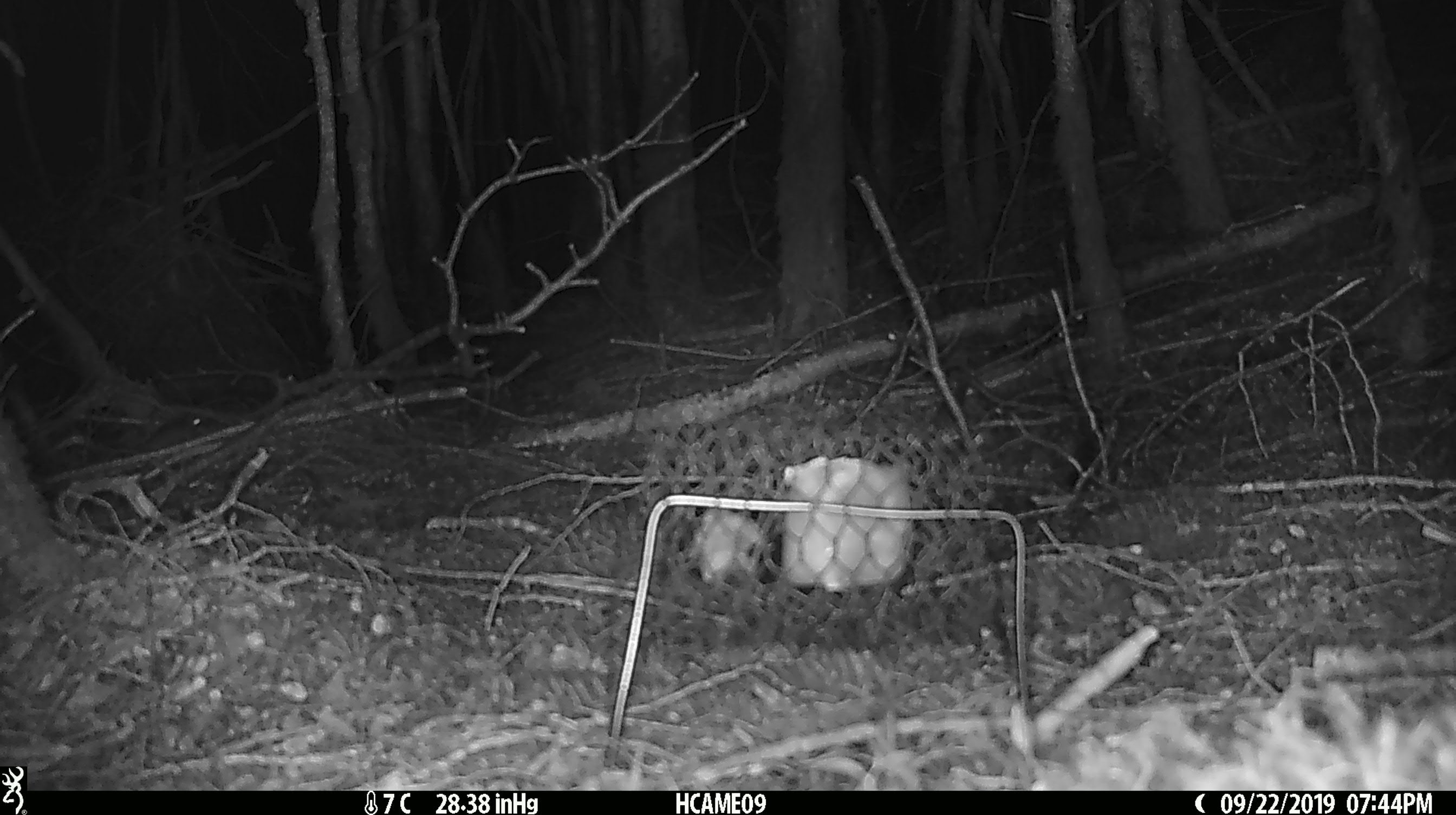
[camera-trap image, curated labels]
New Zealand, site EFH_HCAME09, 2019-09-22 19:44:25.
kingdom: Animalia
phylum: Chordata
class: Mammalia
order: Rodentia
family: Muridae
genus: Mus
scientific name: Mus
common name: mouse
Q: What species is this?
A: Mouse (Mus).